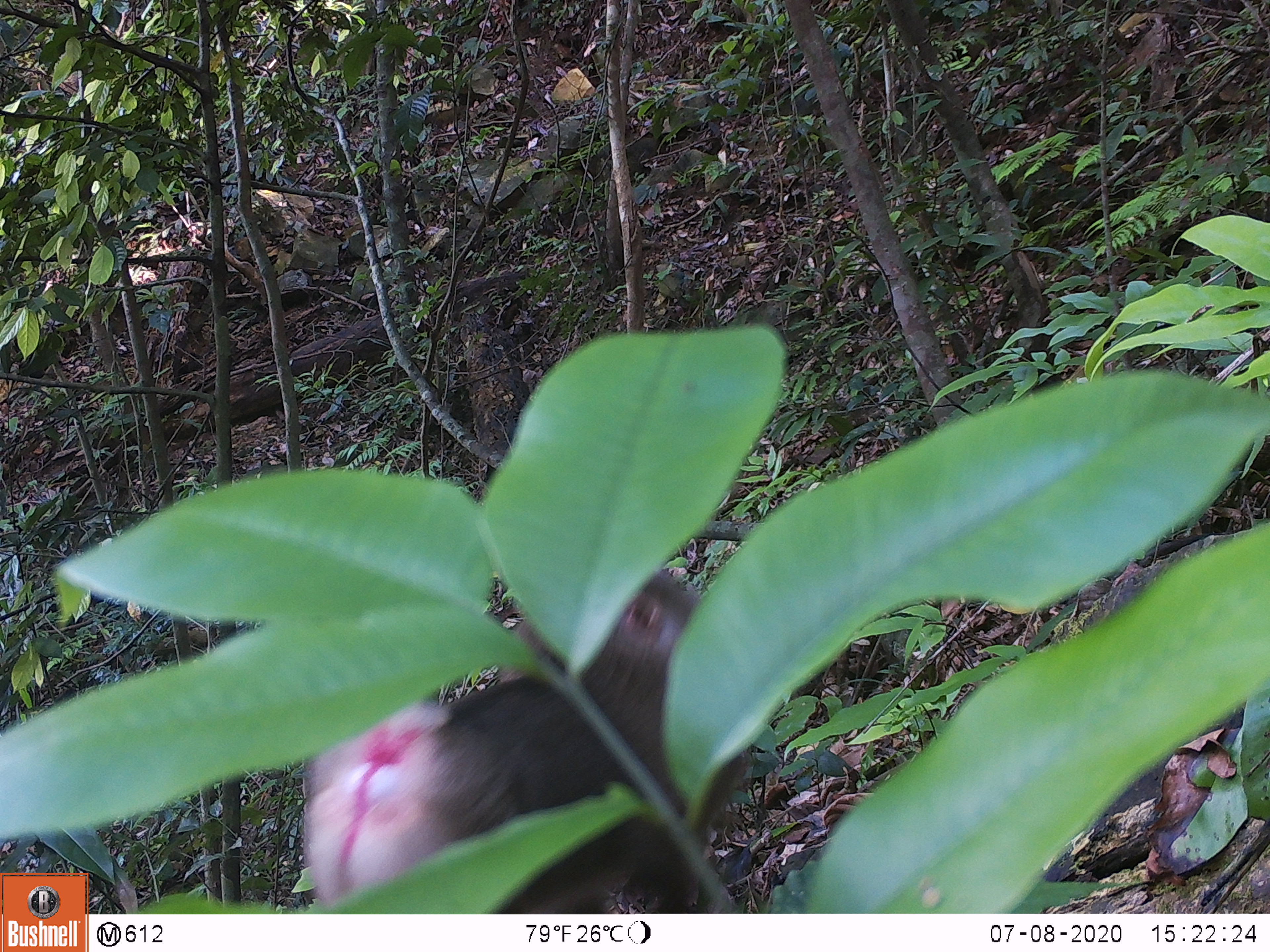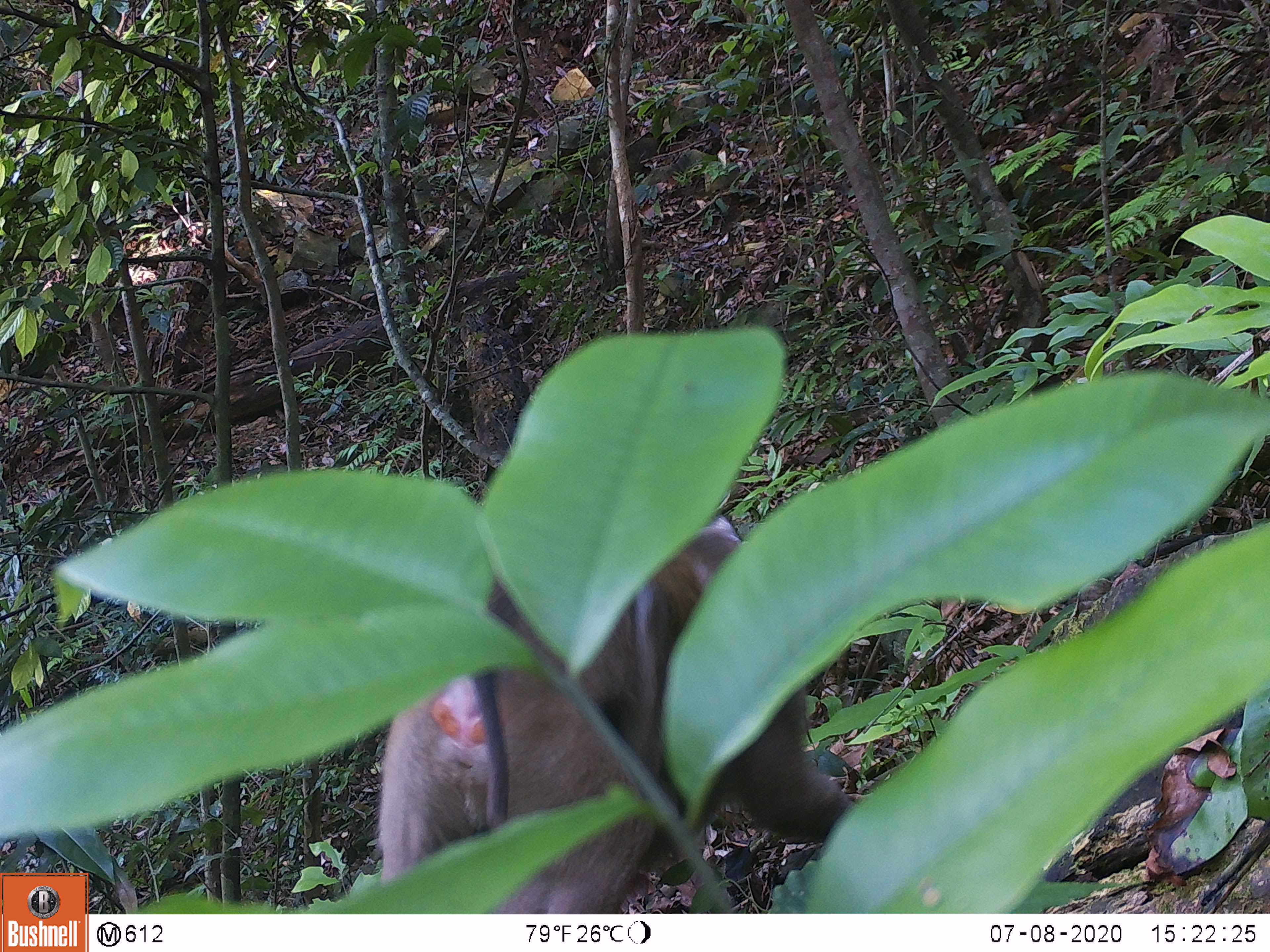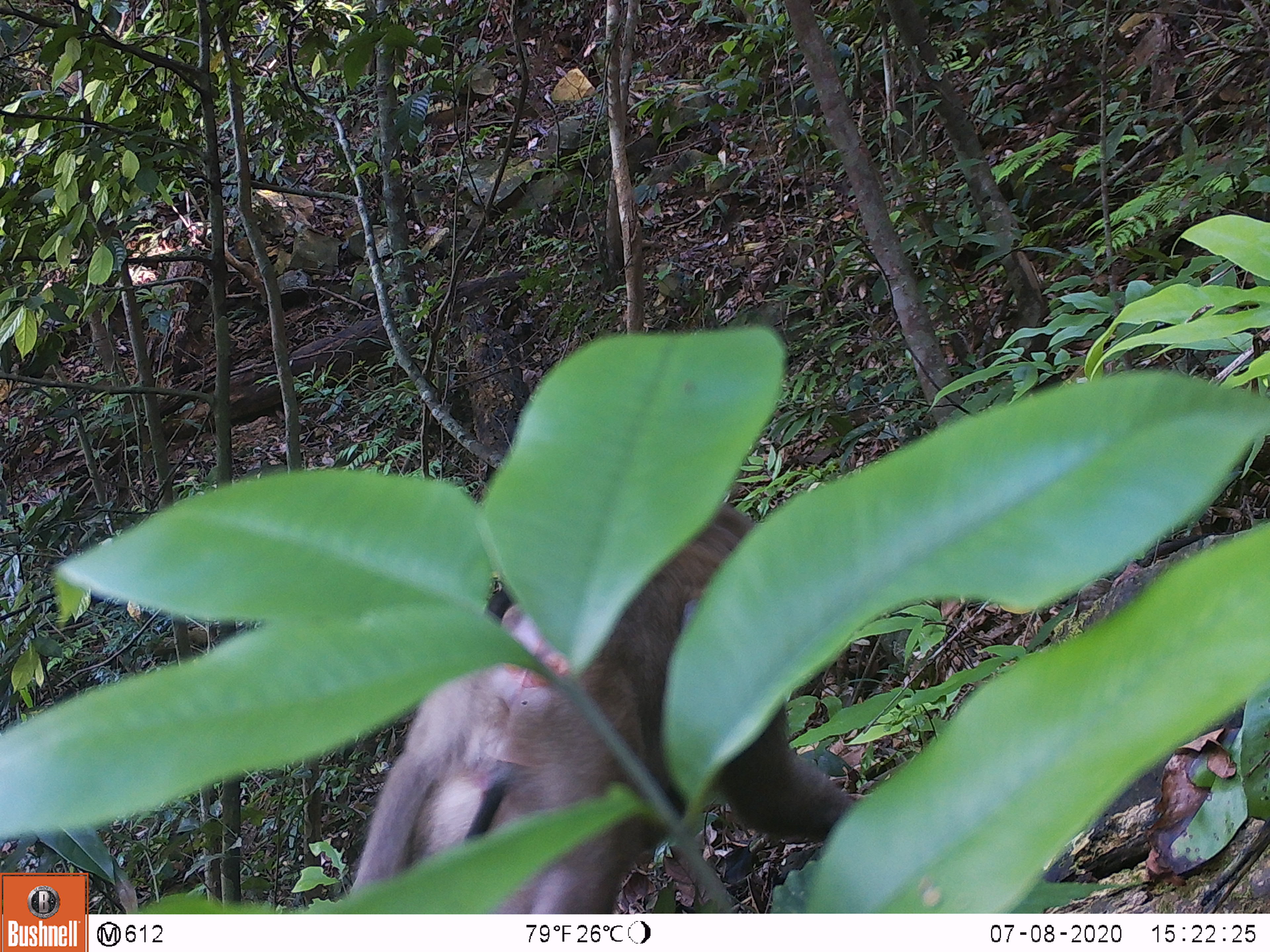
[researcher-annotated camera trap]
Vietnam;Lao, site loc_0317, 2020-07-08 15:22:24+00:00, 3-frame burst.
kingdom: Animalia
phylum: Chordata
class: Mammalia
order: Primates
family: Cercopithecidae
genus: Macaca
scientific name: Macaca nemestrina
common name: pig-tailed macaque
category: pig tailed macaque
Pig tailed macaque (pig-tailed macaque) (Macaca nemestrina). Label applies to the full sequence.